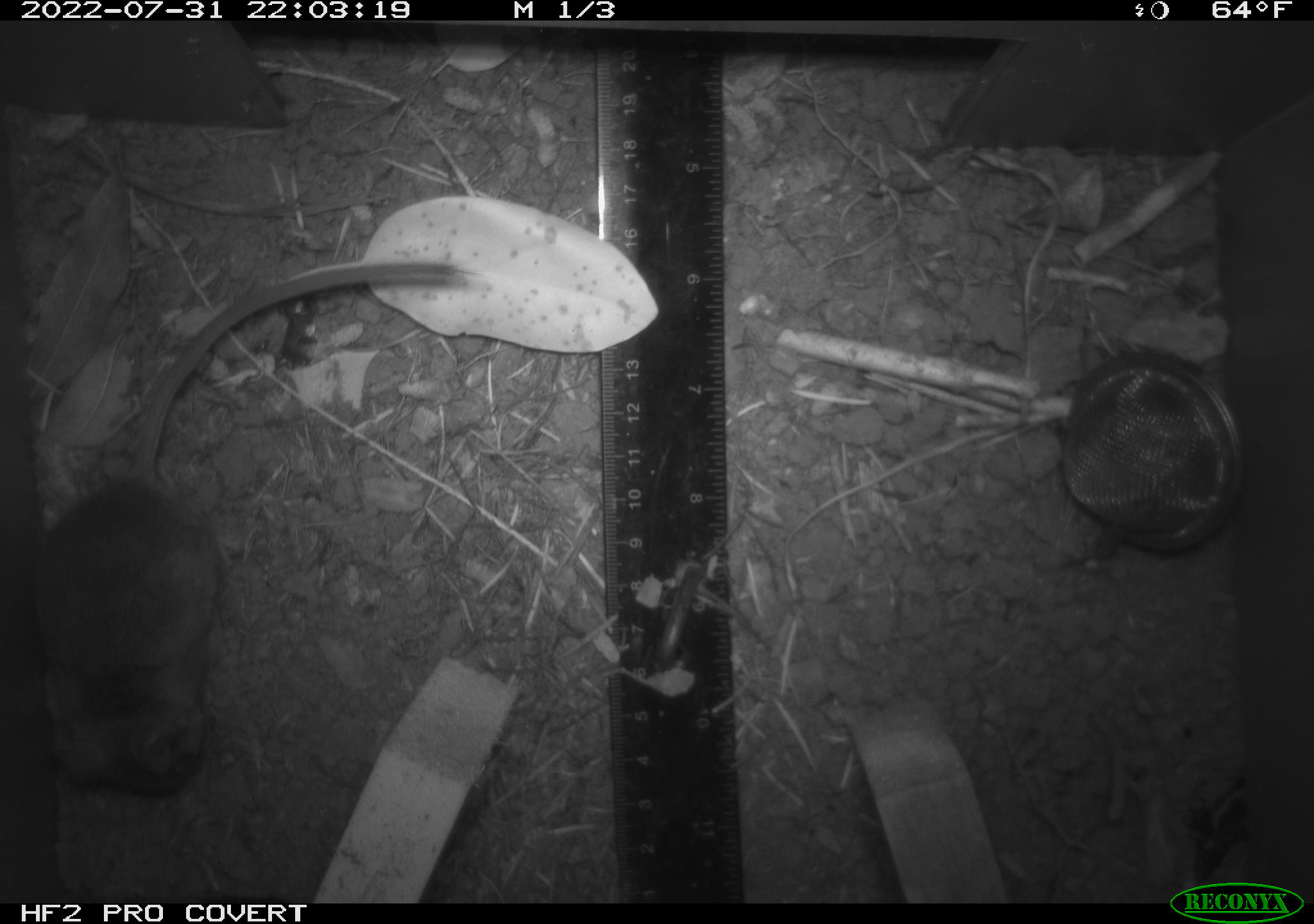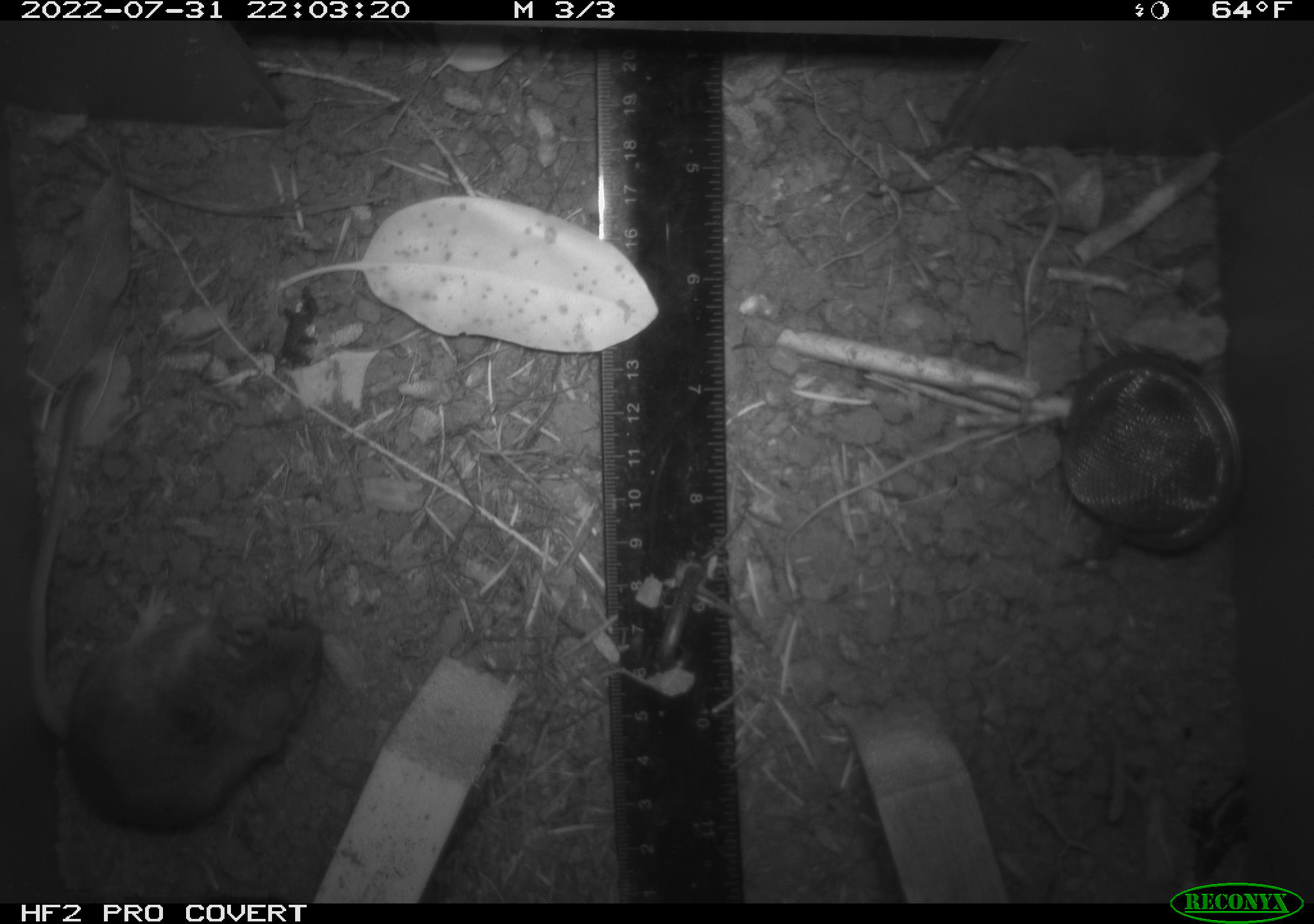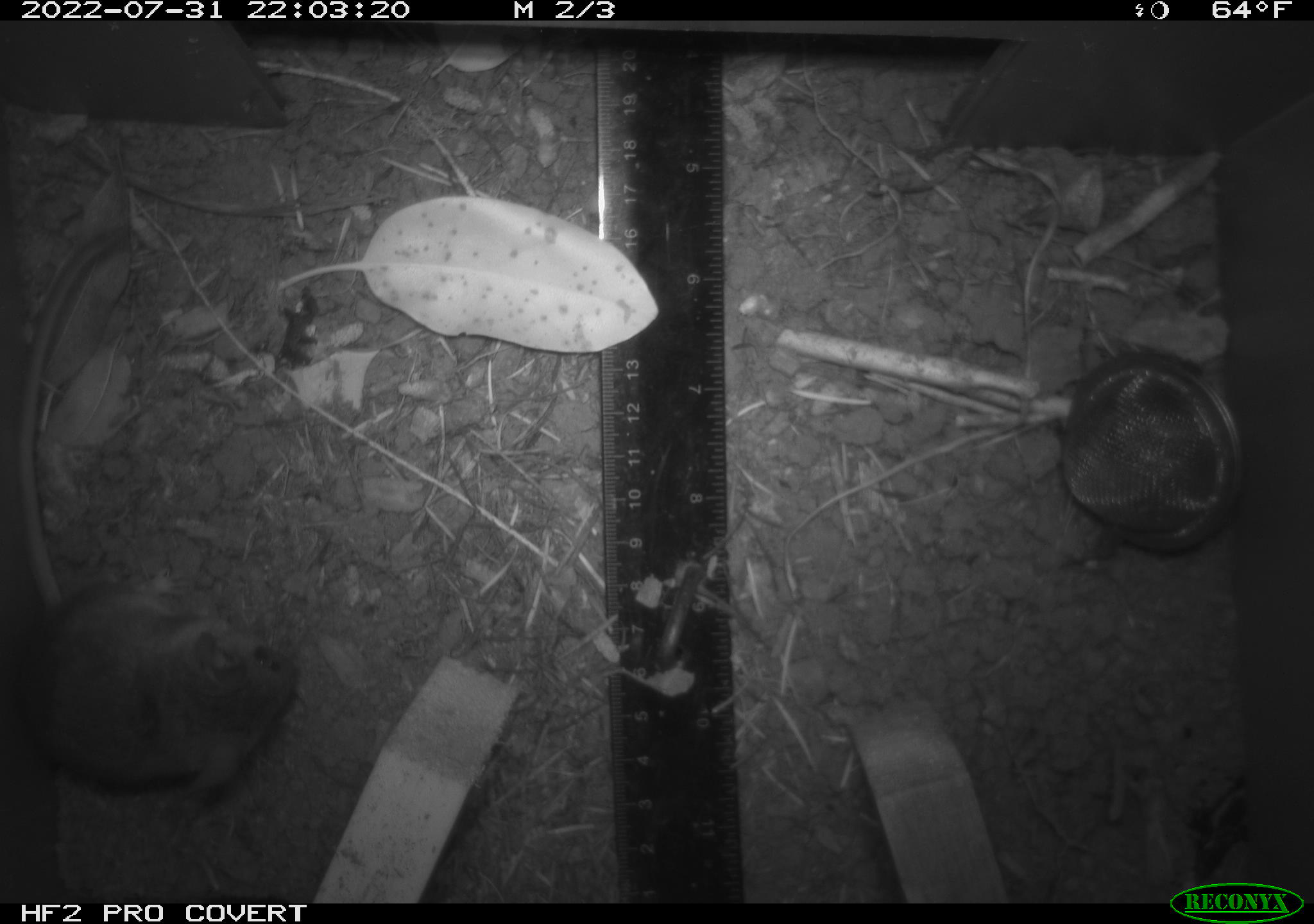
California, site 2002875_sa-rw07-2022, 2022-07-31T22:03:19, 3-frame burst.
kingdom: Animalia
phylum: Chordata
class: Mammalia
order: Rodentia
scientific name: Rodentia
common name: mouse species